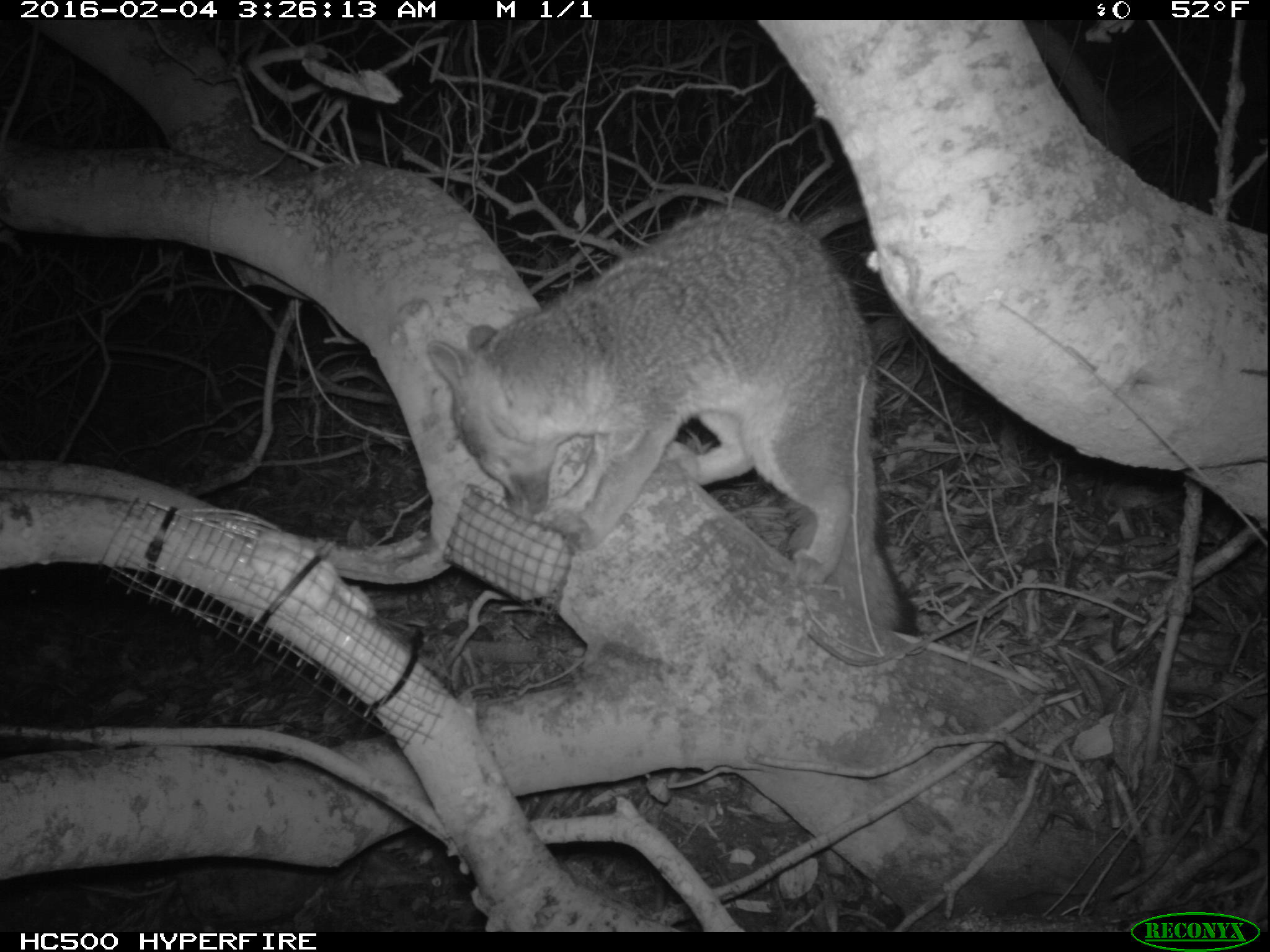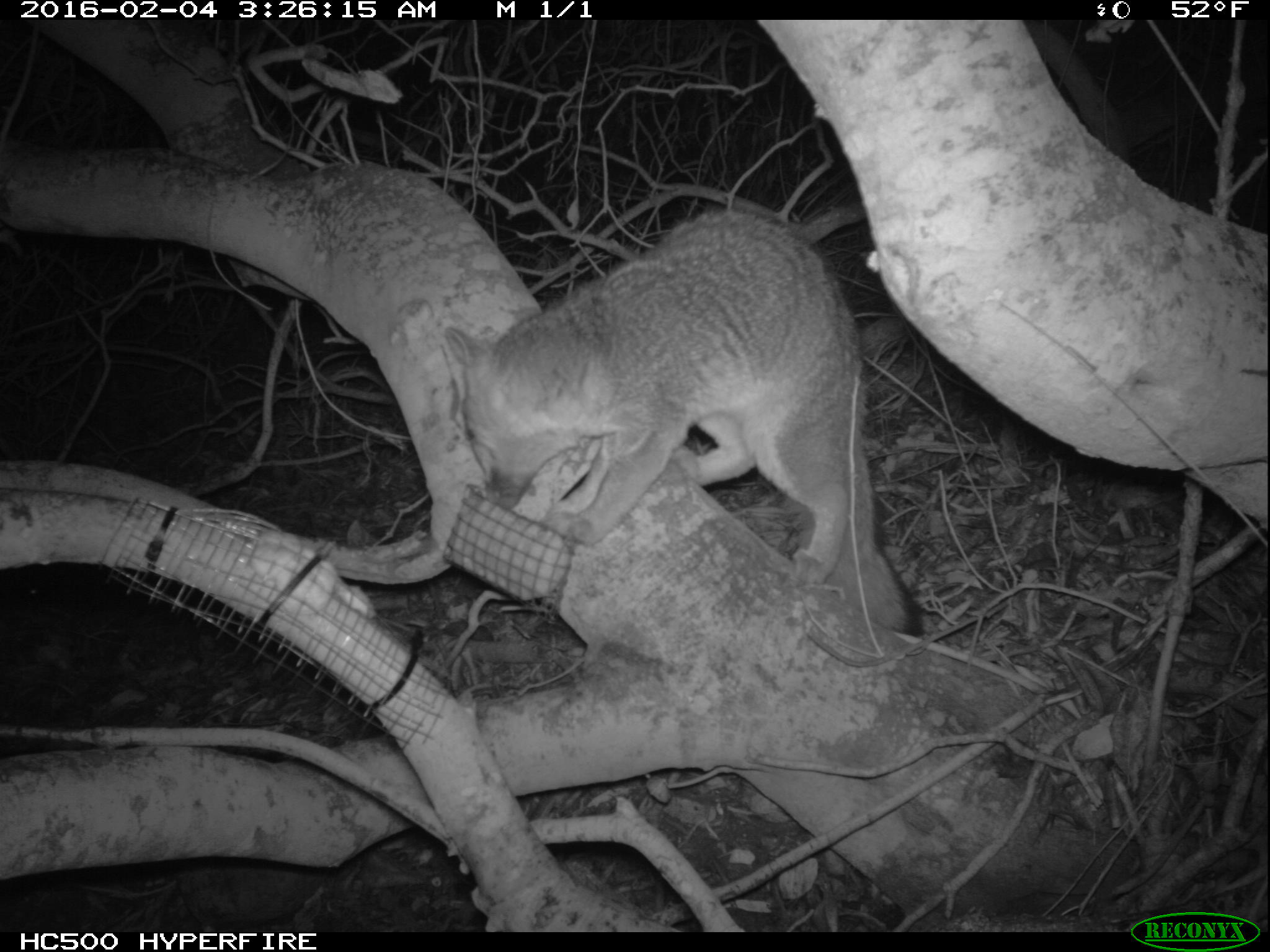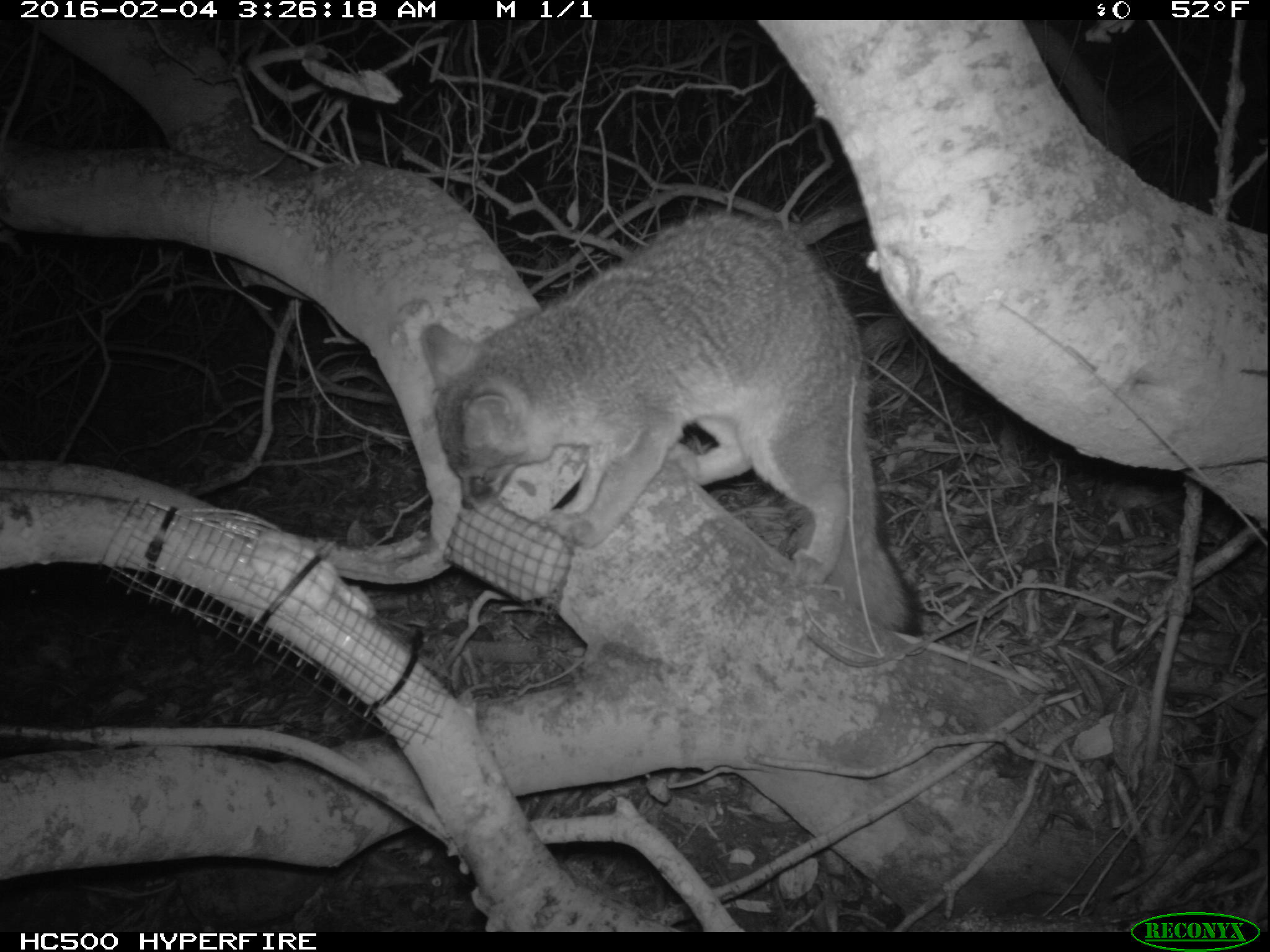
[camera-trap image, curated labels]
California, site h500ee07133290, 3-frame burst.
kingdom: Animalia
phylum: Chordata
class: Mammalia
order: Carnivora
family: Canidae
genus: Urocyon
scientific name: Urocyon littoralis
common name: island fox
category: fox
Fox (island fox) (Urocyon littoralis).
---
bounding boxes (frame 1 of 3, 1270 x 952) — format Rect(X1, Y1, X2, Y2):
fox: Rect(423, 198, 918, 637)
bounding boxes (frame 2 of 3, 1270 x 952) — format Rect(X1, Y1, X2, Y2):
fox: Rect(440, 211, 926, 636)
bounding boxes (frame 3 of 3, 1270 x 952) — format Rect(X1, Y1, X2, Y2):
fox: Rect(423, 211, 925, 638)